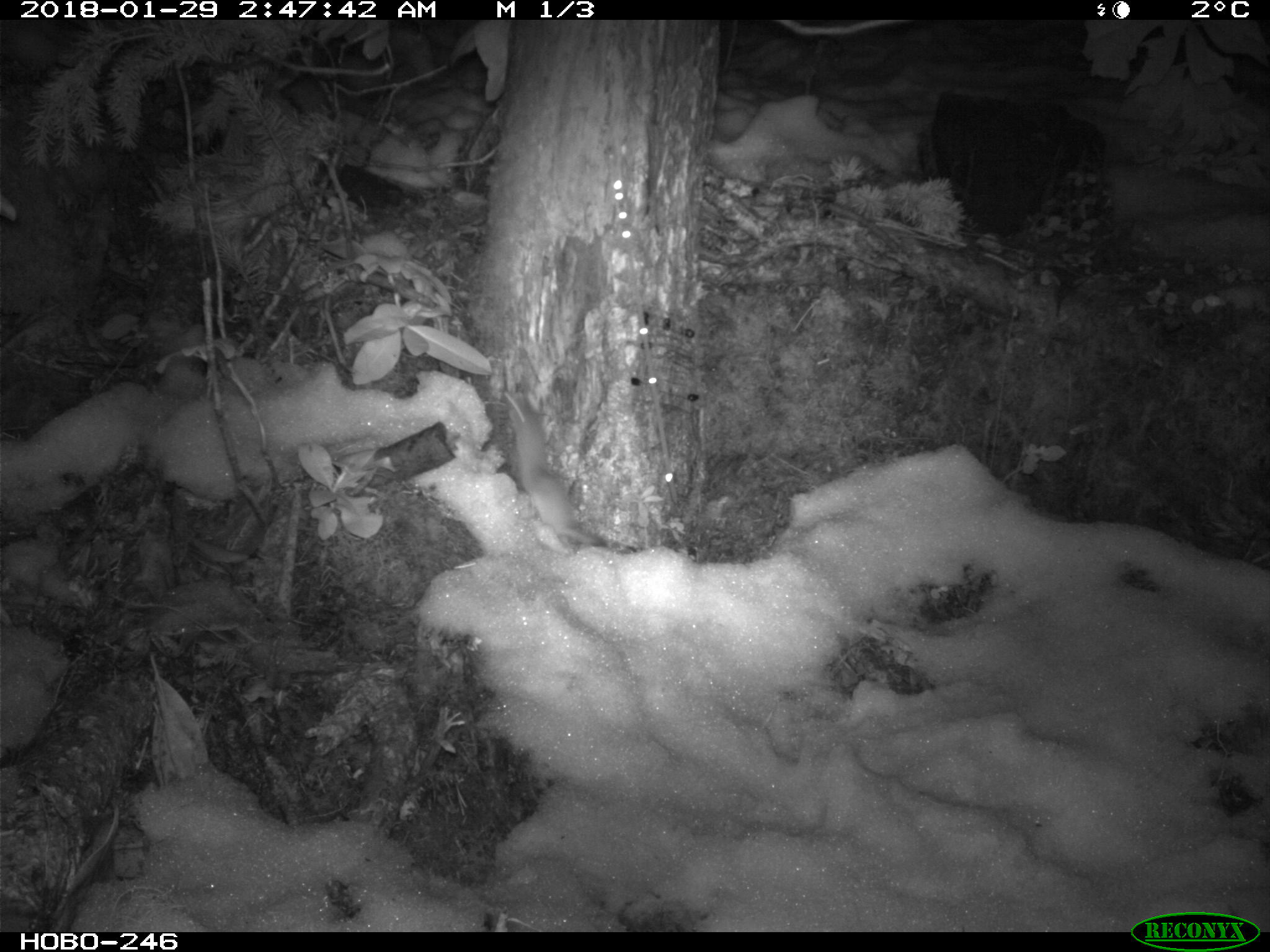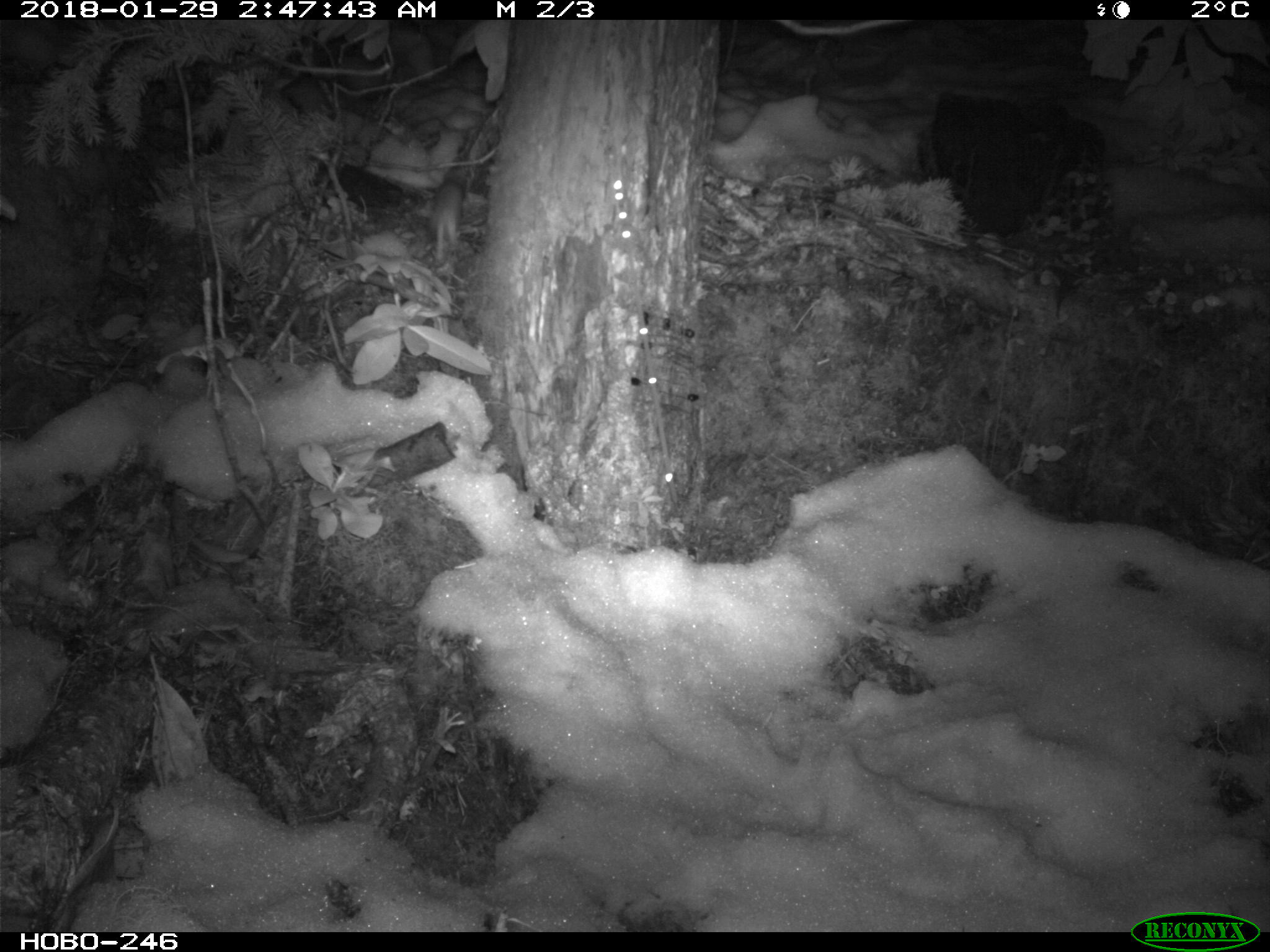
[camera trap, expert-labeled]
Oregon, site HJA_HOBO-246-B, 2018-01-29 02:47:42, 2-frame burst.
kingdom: Animalia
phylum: Chordata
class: Mammalia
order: Carnivora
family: Mustelidae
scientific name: Mustelidae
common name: weasel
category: weasel family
Weasel family (weasel) (Mustelidae).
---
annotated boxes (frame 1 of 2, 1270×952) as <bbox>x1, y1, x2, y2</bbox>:
weasel family: <bbox>487, 365, 633, 563</bbox>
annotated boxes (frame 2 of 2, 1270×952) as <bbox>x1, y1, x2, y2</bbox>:
weasel family: <bbox>390, 172, 504, 306</bbox>